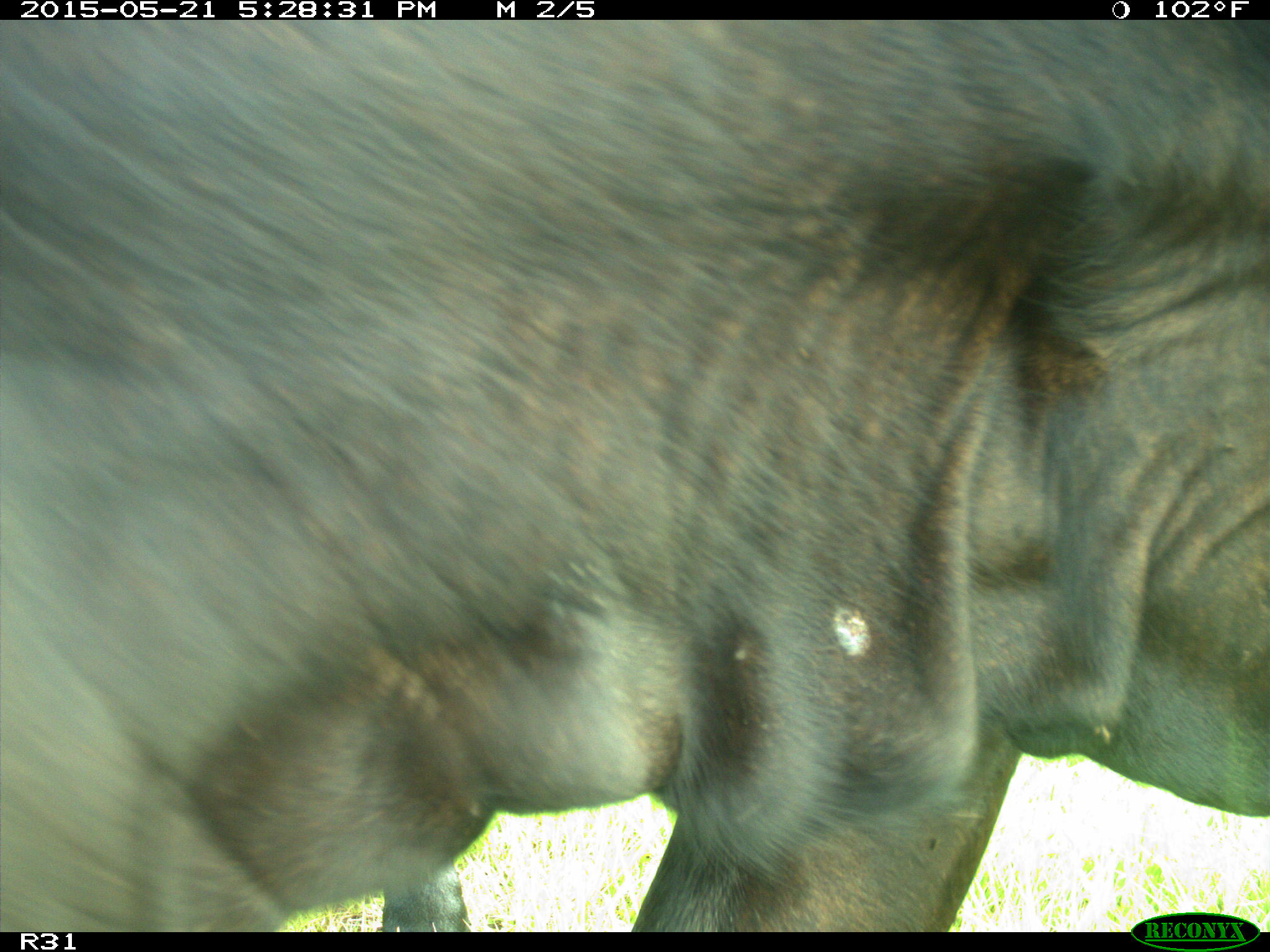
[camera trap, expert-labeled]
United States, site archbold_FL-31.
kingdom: Animalia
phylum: Chordata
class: Mammalia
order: Artiodactyla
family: Bovidae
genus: Bos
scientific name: Bos taurus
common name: domestic cow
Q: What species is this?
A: Bos taurus (domestic cow).